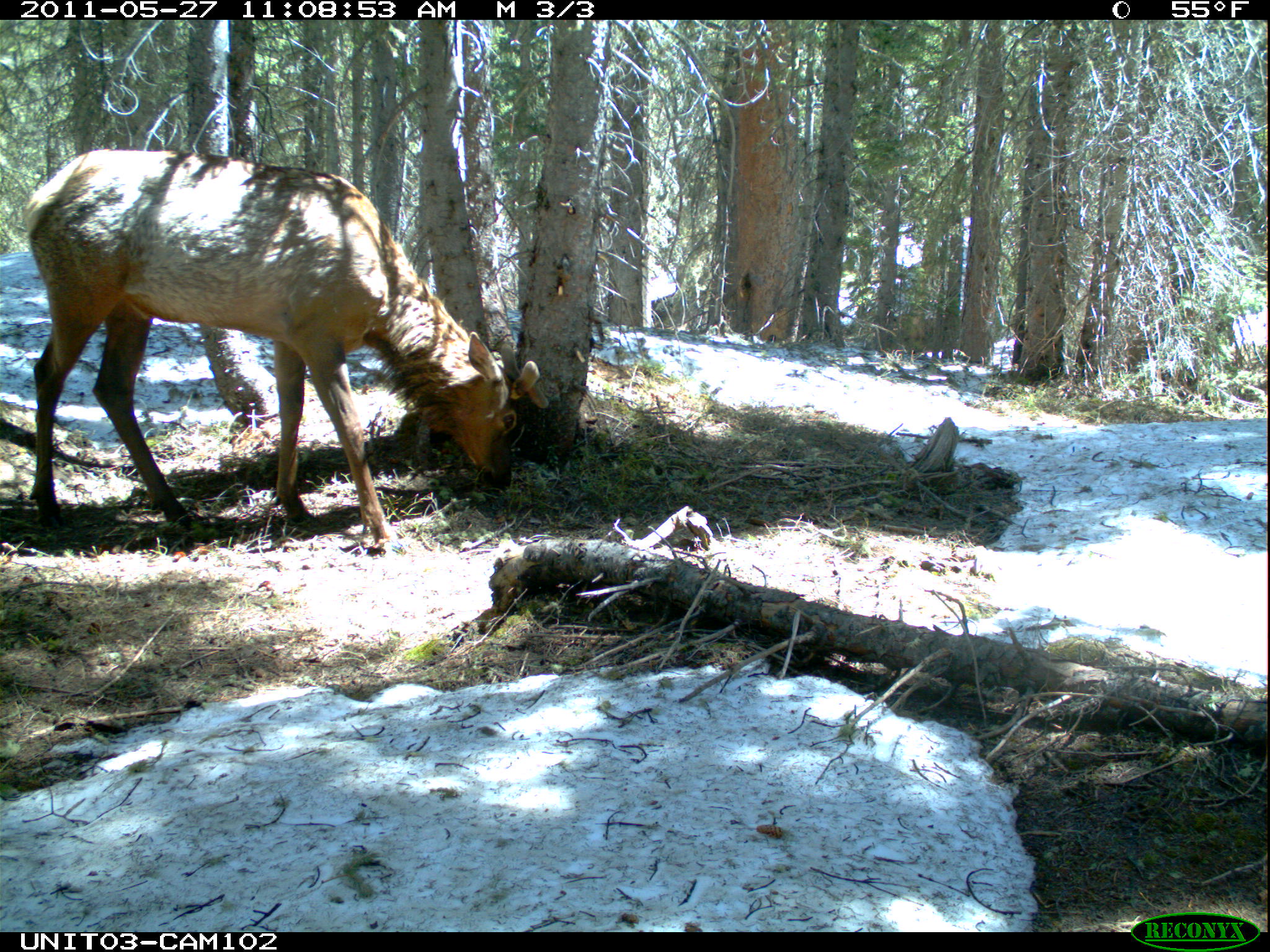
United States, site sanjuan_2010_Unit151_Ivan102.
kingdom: Animalia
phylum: Chordata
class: Mammalia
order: Artiodactyla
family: Cervidae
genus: Cervus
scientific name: Cervus elaphus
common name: red deer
Cervus elaphus (red deer).